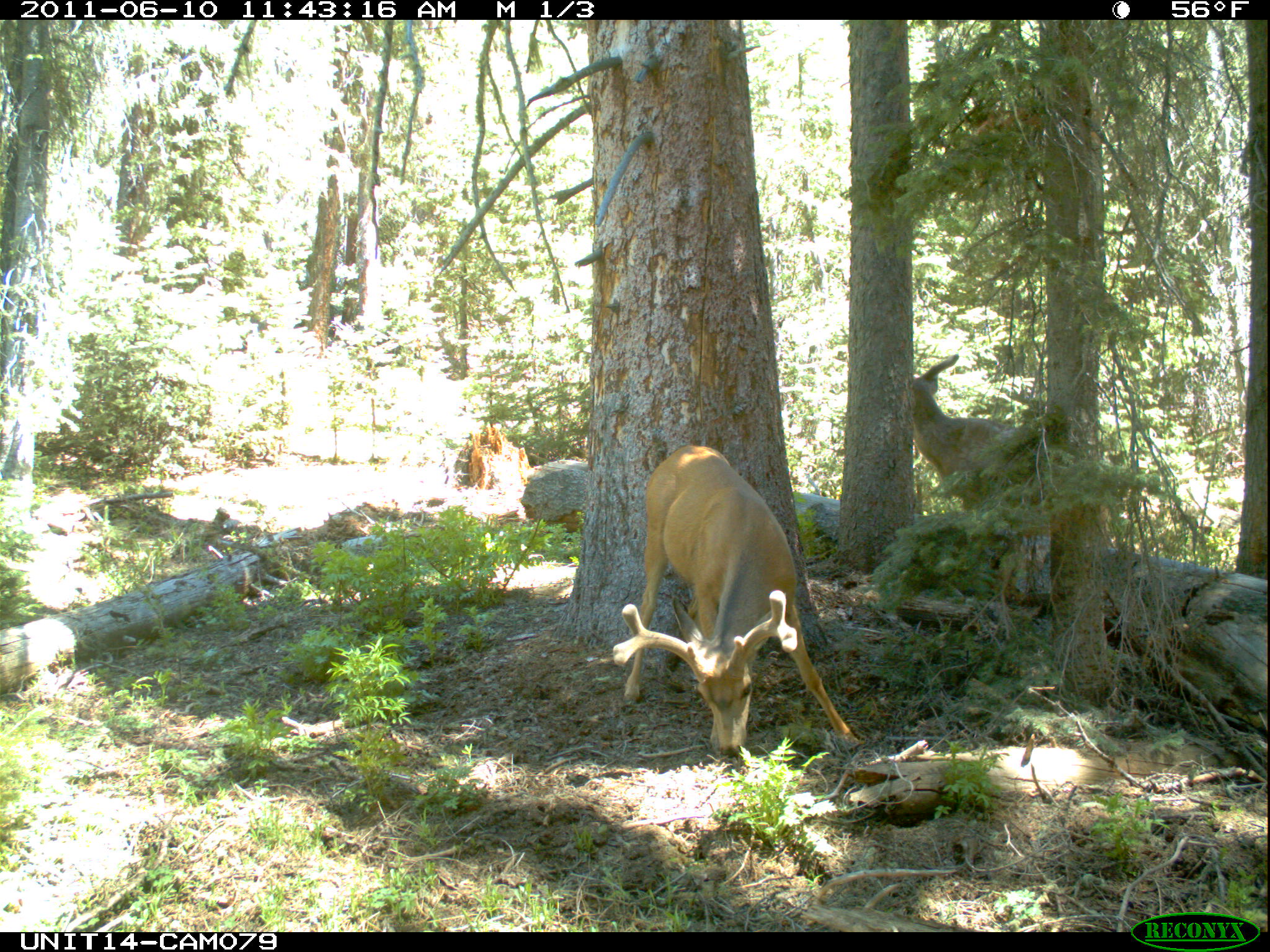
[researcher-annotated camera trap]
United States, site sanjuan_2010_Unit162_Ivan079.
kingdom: Animalia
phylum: Chordata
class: Mammalia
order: Artiodactyla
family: Cervidae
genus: Odocoileus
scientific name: Odocoileus hemionus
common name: mule deer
Odocoileus hemionus (mule deer).